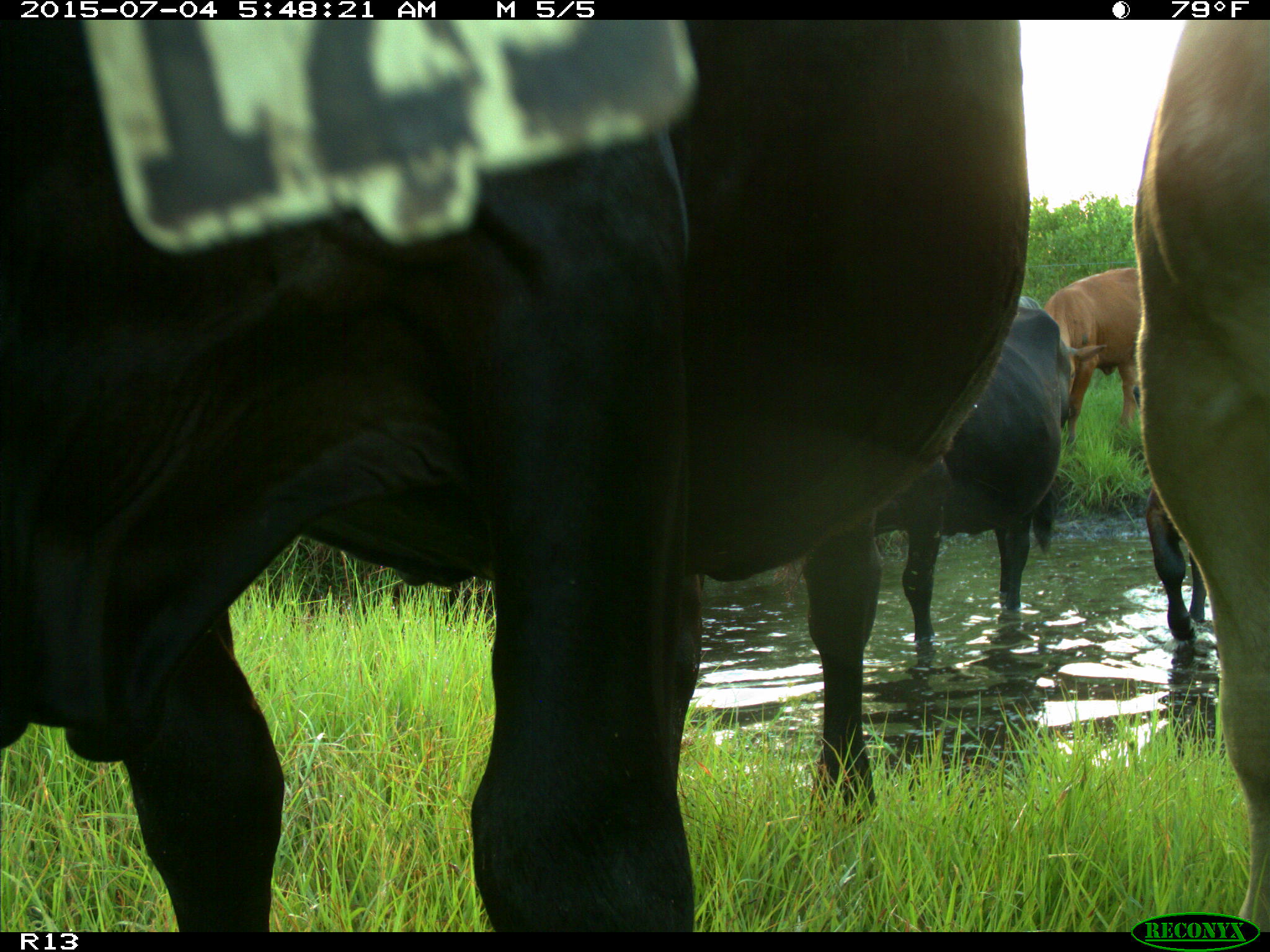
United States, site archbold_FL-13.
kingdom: Animalia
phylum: Chordata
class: Mammalia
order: Artiodactyla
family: Bovidae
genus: Bos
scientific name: Bos taurus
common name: domestic cow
Bos taurus (domestic cow).